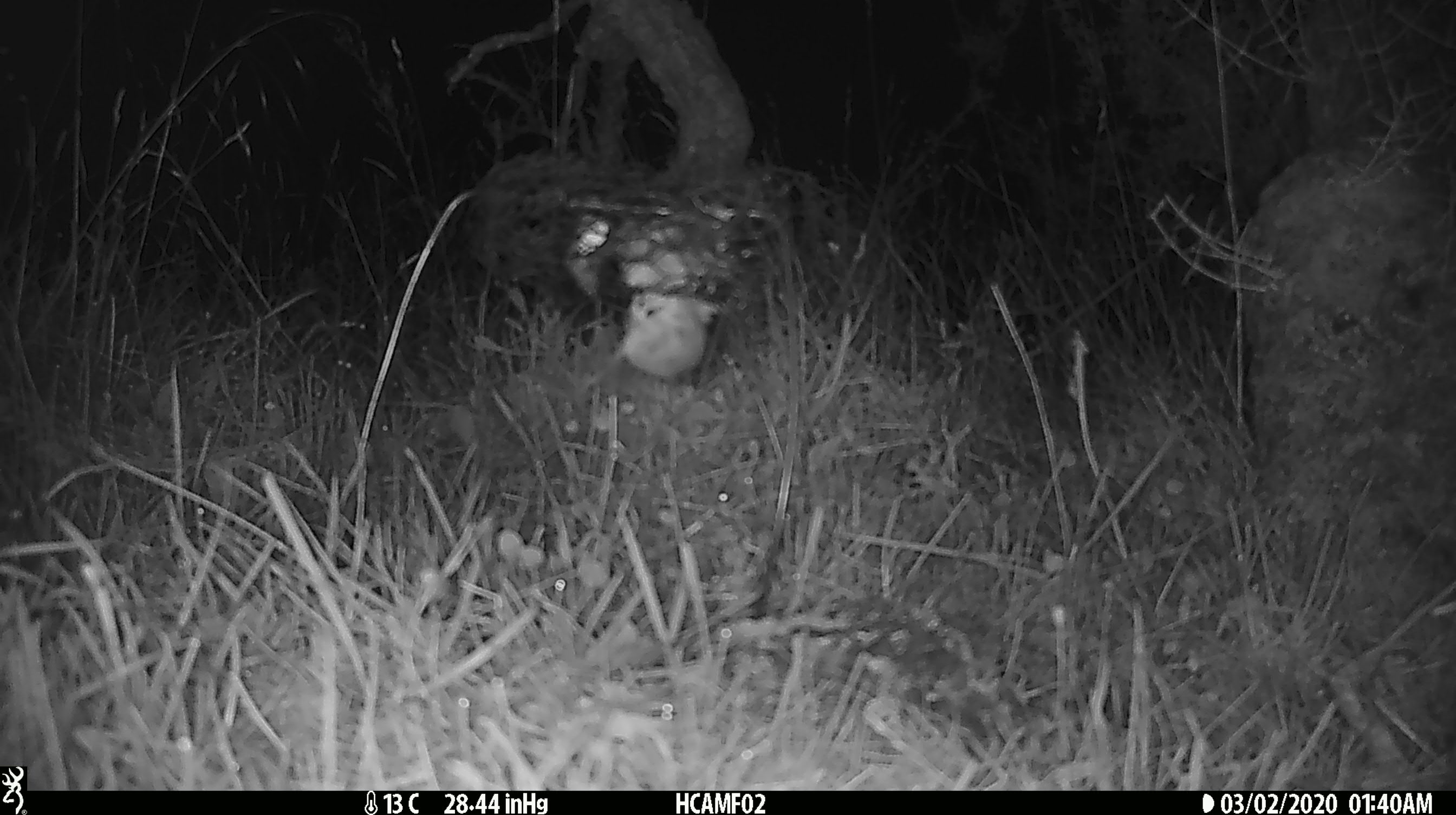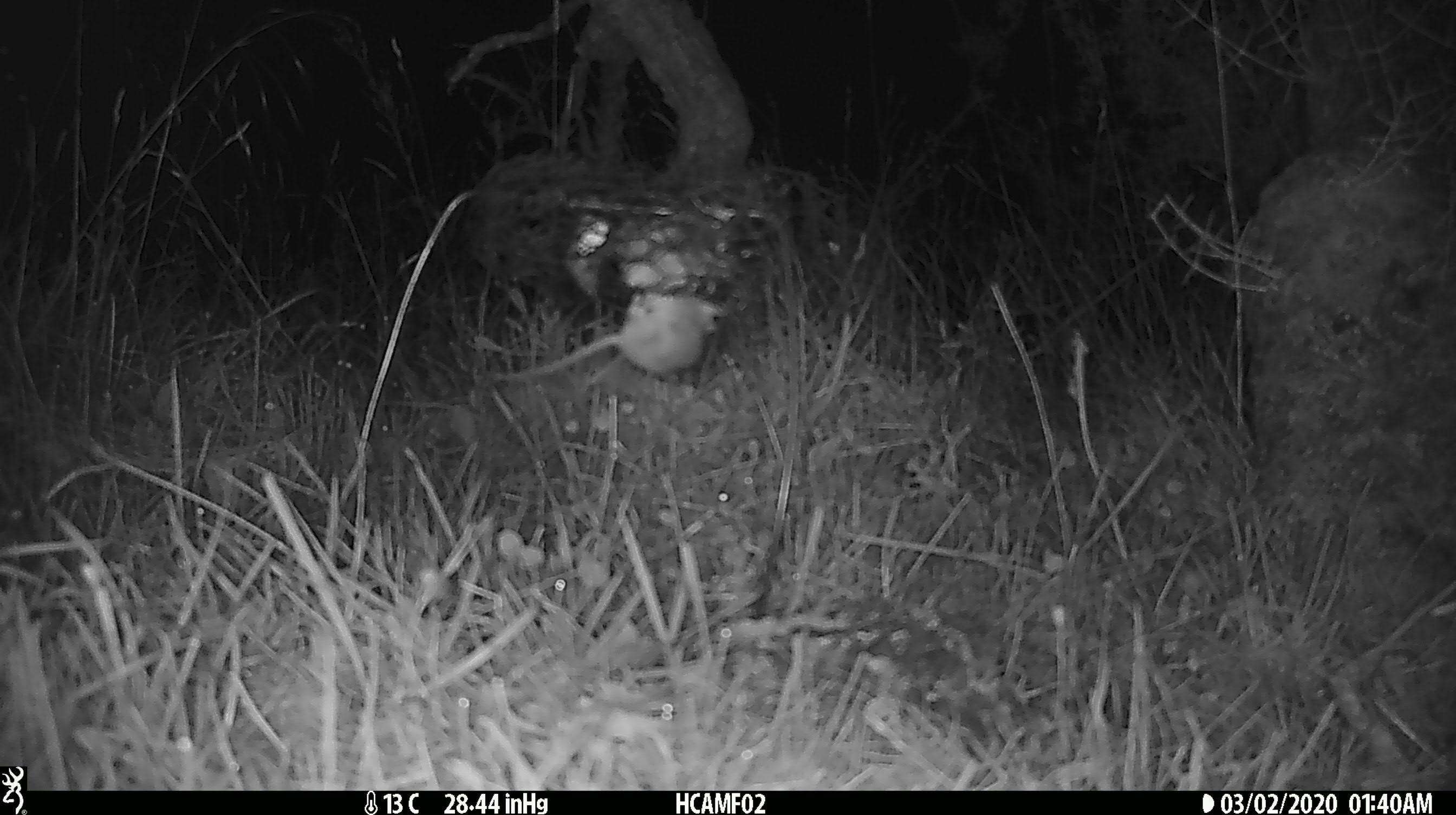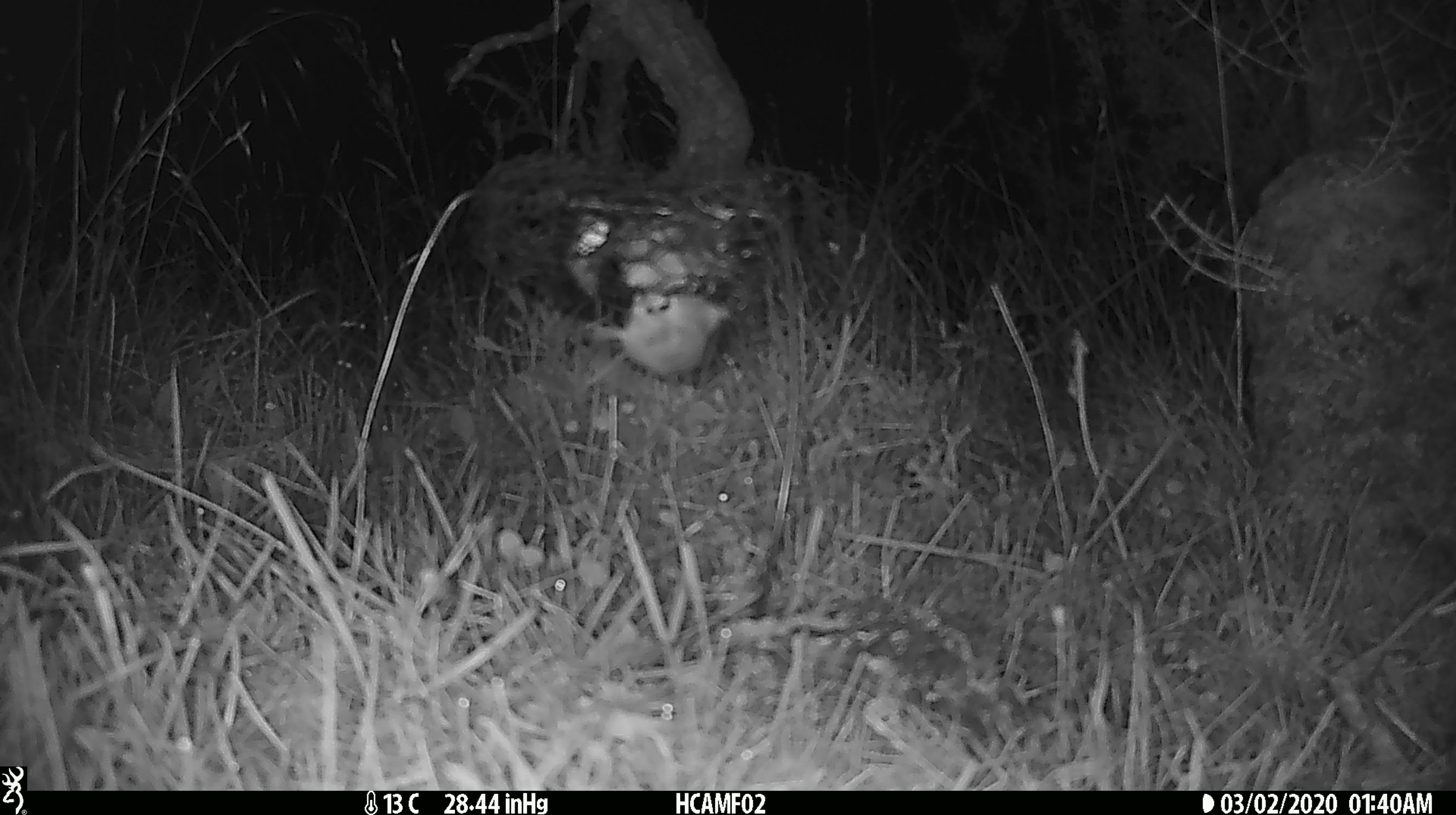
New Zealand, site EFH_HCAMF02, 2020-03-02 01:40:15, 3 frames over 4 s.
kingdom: Animalia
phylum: Chordata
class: Mammalia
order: Rodentia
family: Muridae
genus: Mus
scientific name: Mus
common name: mouse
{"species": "mouse (Mus)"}